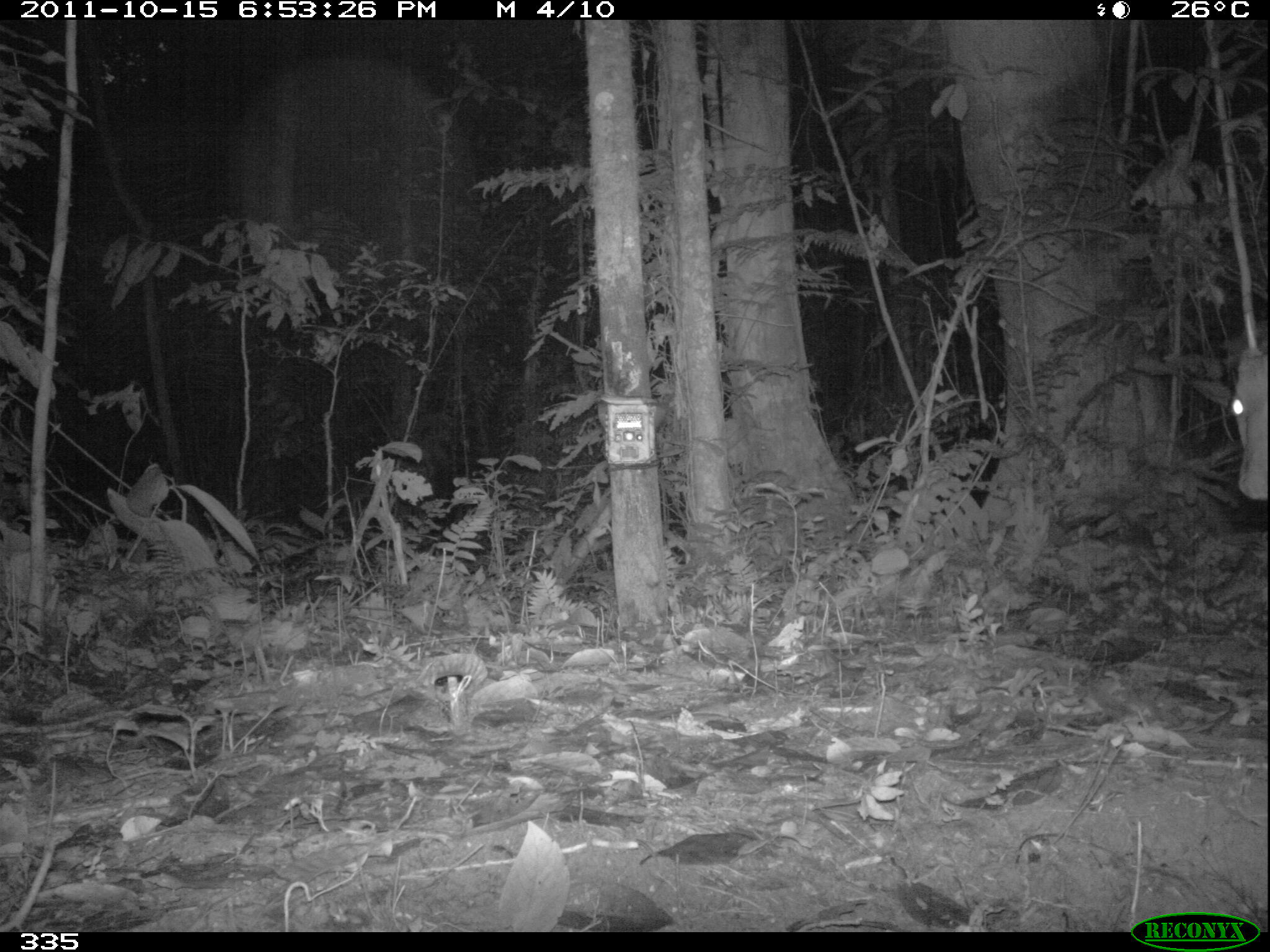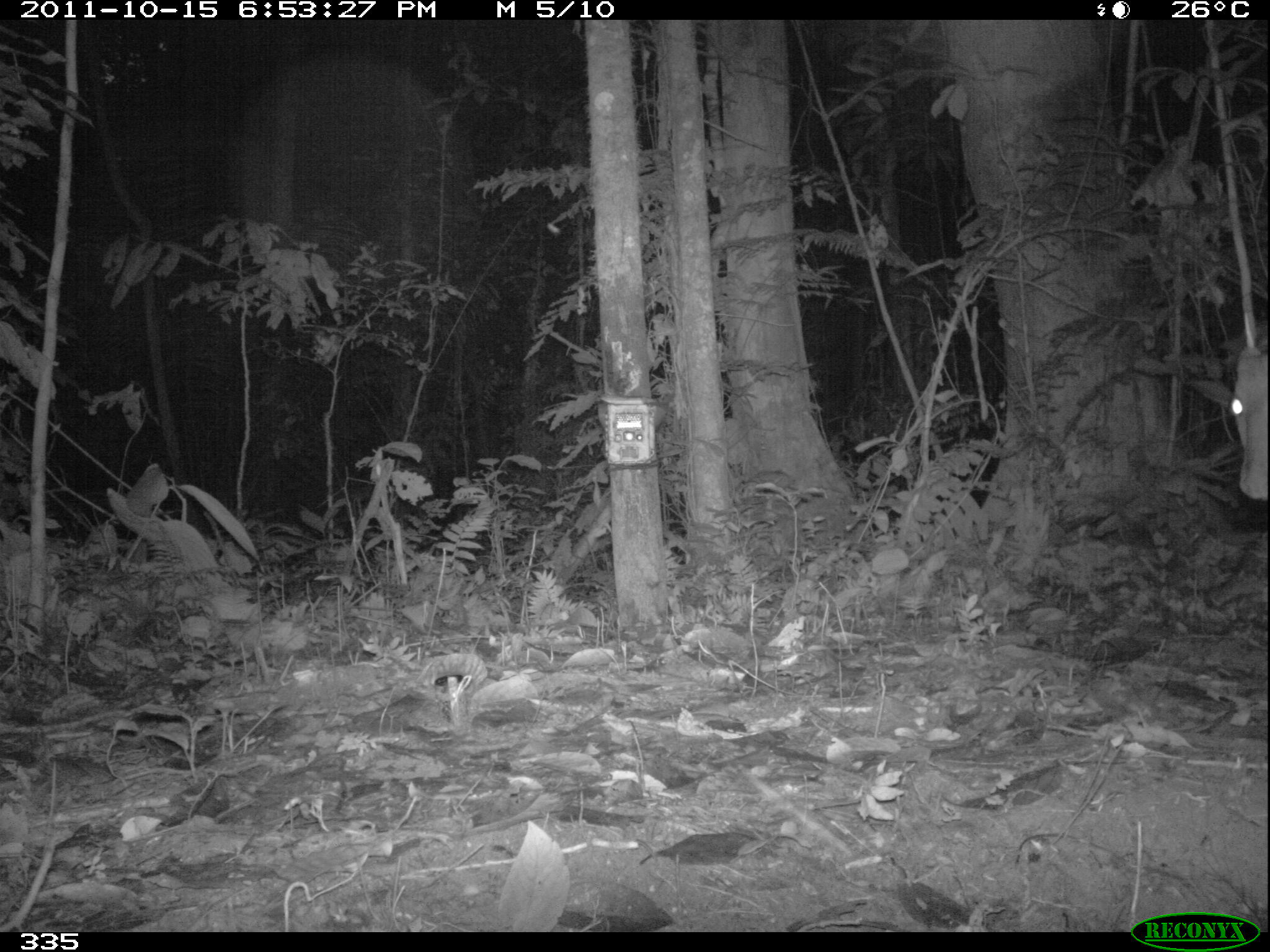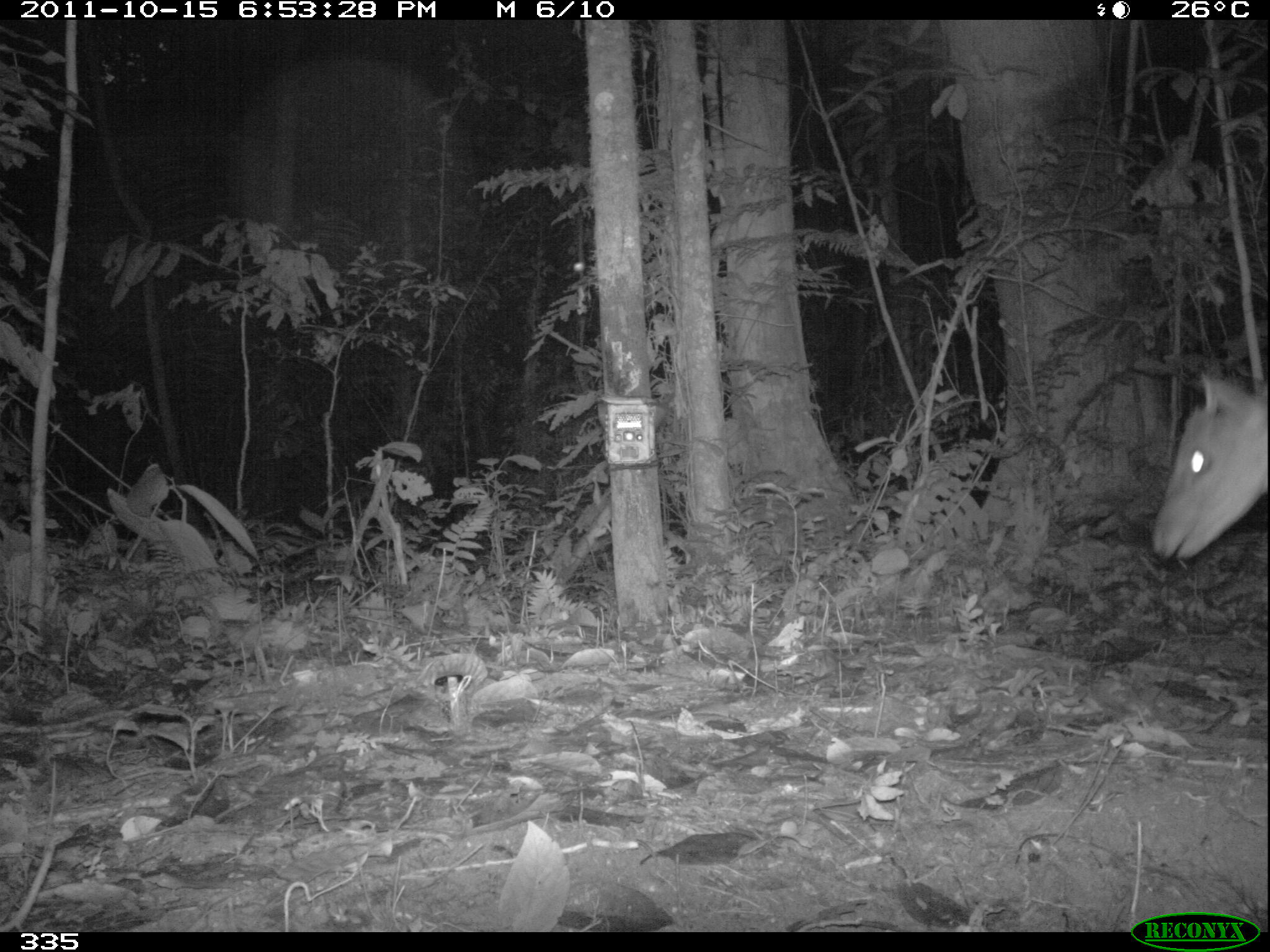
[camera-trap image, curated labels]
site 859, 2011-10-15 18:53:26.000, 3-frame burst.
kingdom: Animalia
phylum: Chordata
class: Mammalia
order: Artiodactyla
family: Cervidae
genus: Mazama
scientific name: Mazama americana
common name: red brocket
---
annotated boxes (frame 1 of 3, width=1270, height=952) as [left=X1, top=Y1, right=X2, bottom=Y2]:
mazama americana: [left=1230, top=345, right=1270, bottom=502]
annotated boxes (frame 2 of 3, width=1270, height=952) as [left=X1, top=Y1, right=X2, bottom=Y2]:
mazama americana: [left=1228, top=346, right=1267, bottom=501]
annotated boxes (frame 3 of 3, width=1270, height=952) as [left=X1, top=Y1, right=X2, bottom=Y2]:
mazama americana: [left=1149, top=370, right=1268, bottom=564]